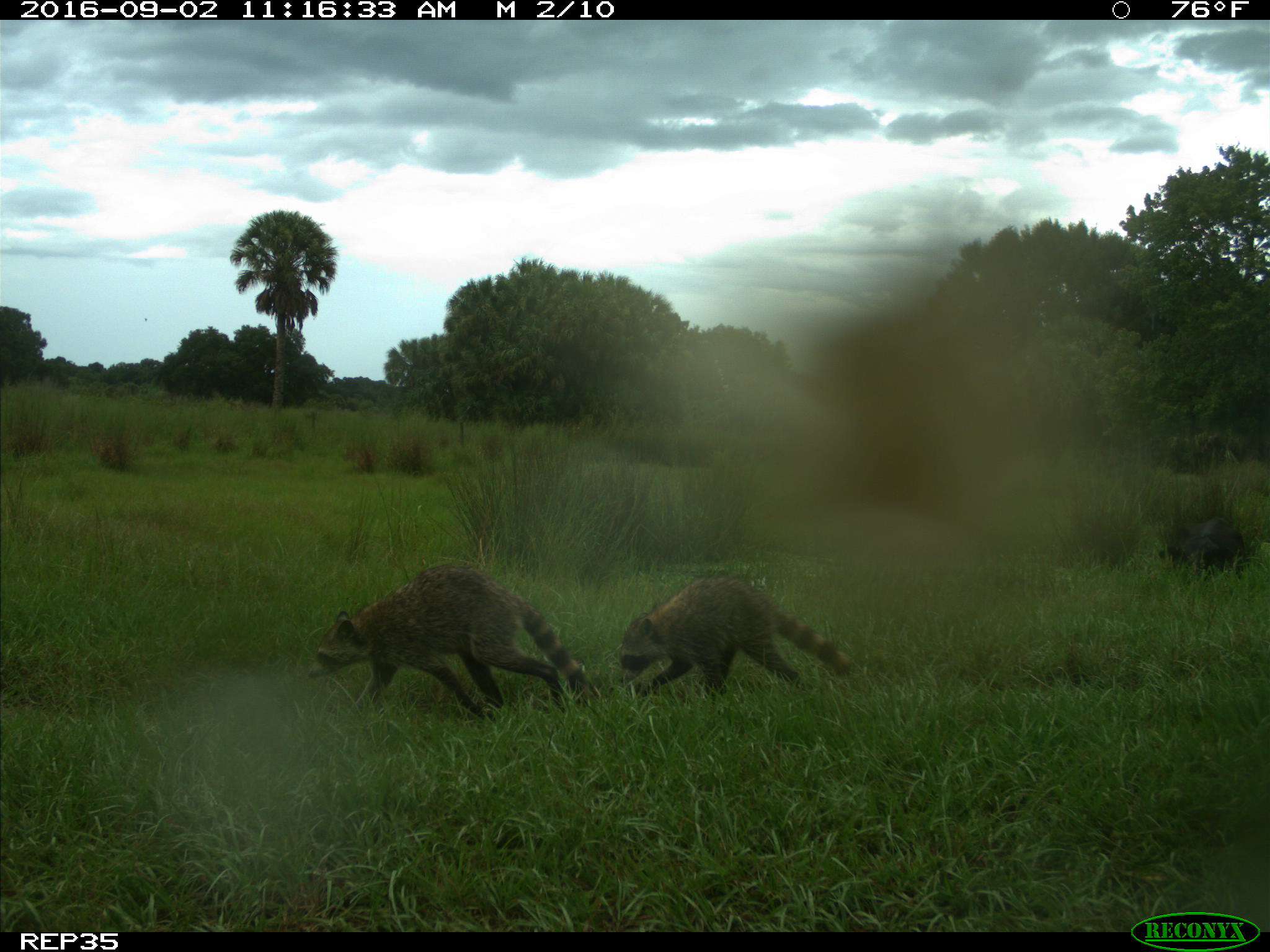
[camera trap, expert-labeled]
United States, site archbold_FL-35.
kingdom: Animalia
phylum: Chordata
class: Mammalia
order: Artiodactyla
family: Bovidae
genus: Bos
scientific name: Bos taurus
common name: domestic cow